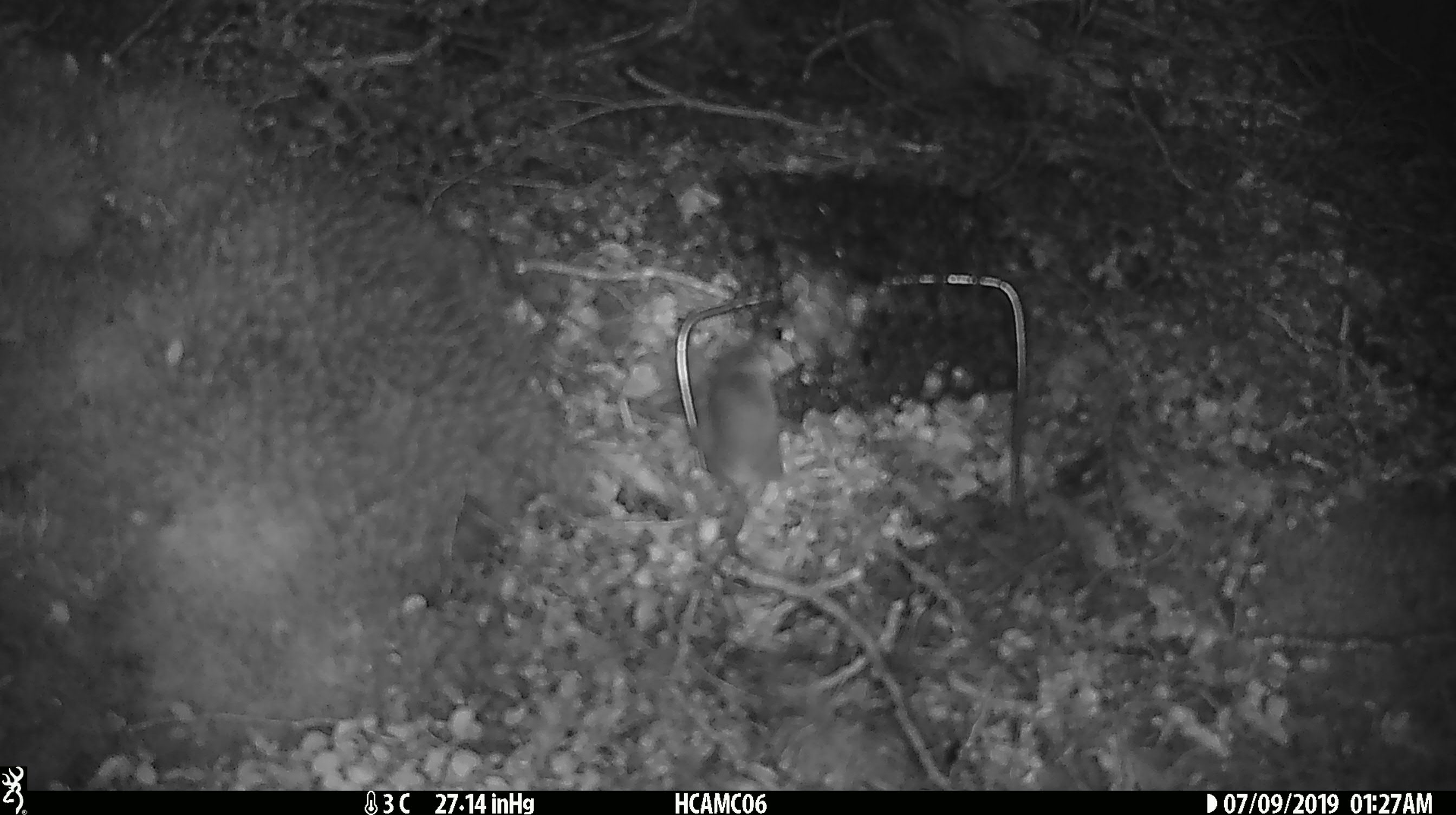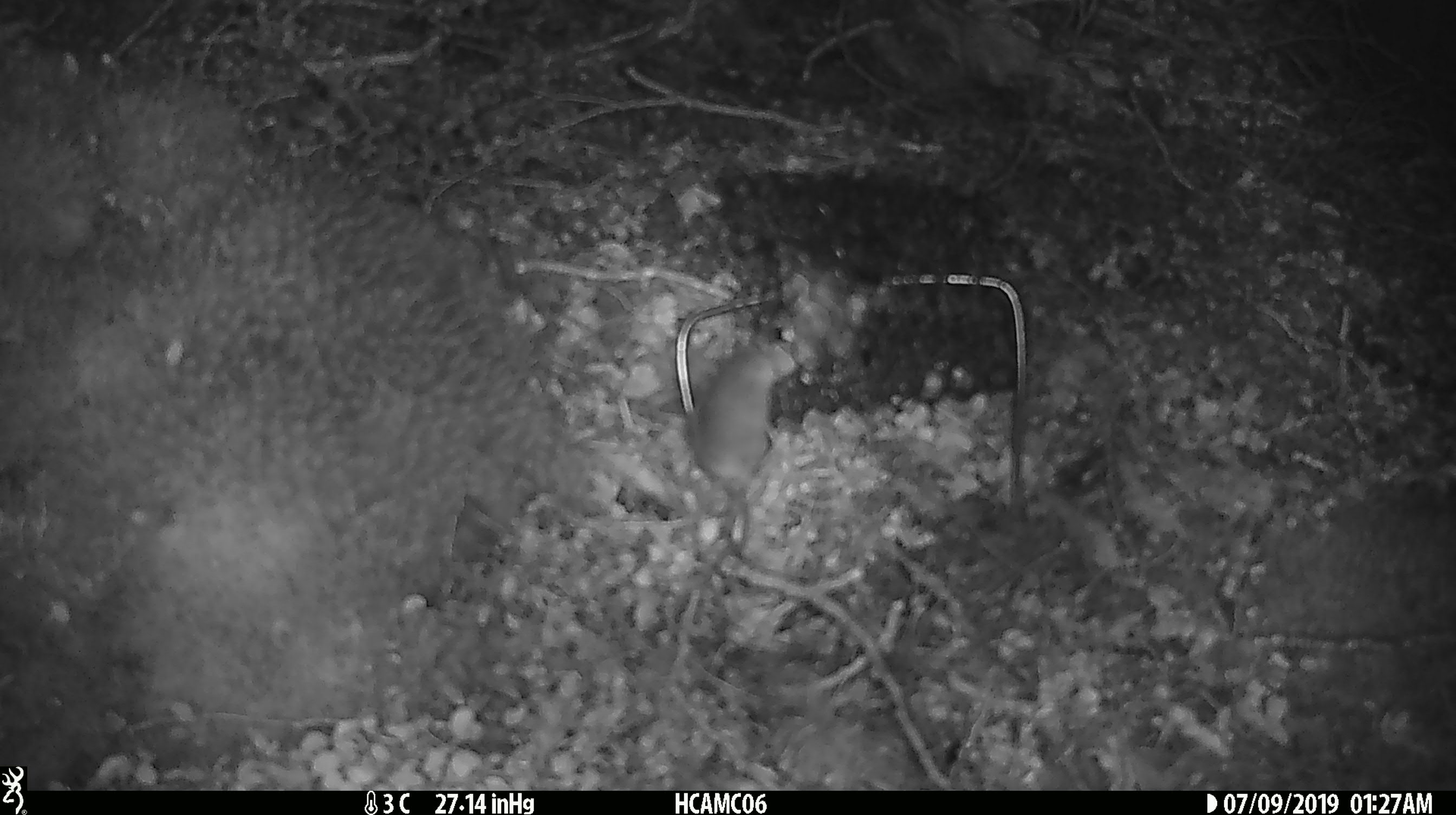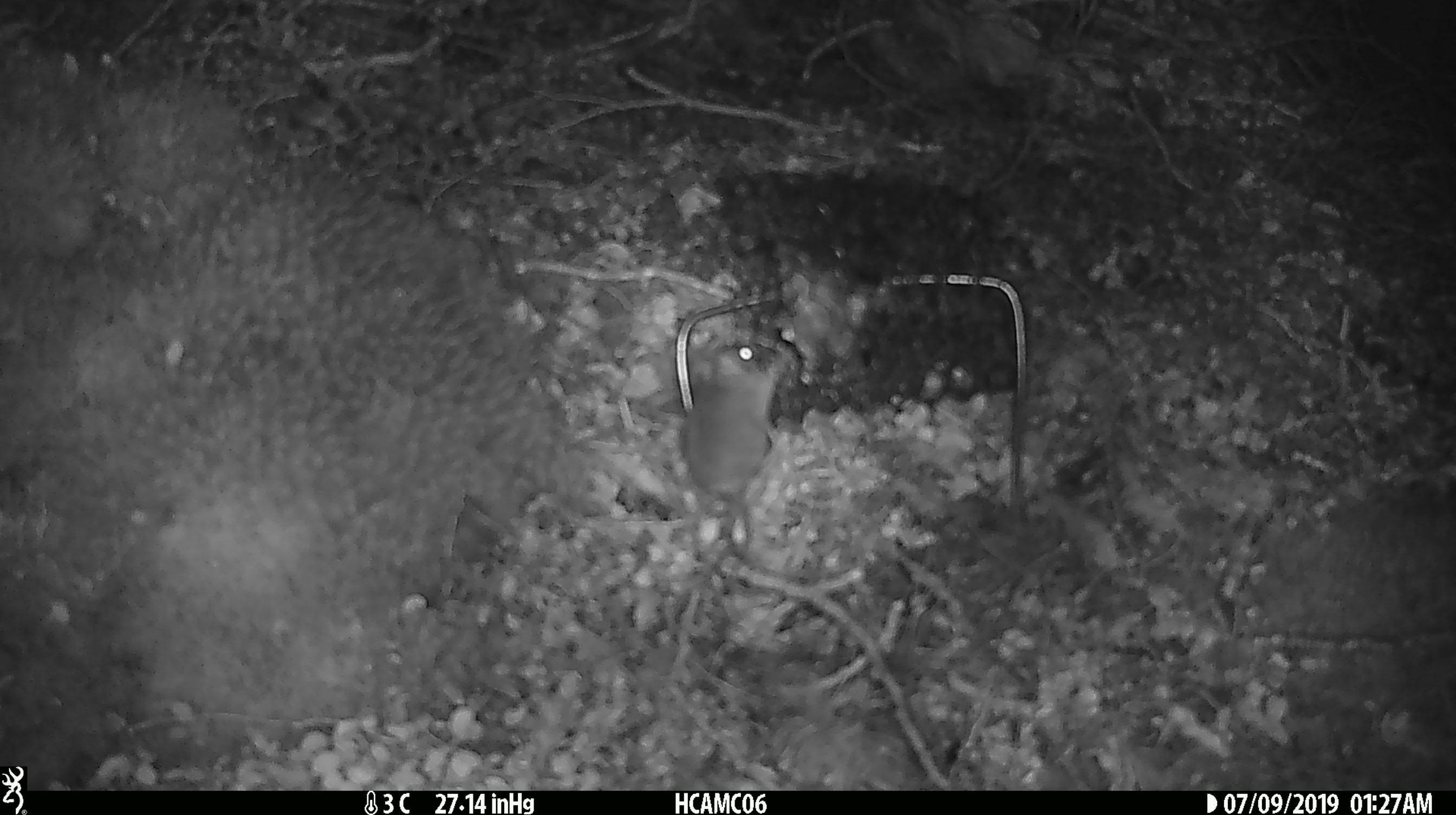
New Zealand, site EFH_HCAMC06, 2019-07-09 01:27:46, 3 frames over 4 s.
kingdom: Animalia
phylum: Chordata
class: Mammalia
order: Rodentia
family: Muridae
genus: Mus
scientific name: Mus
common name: mouse